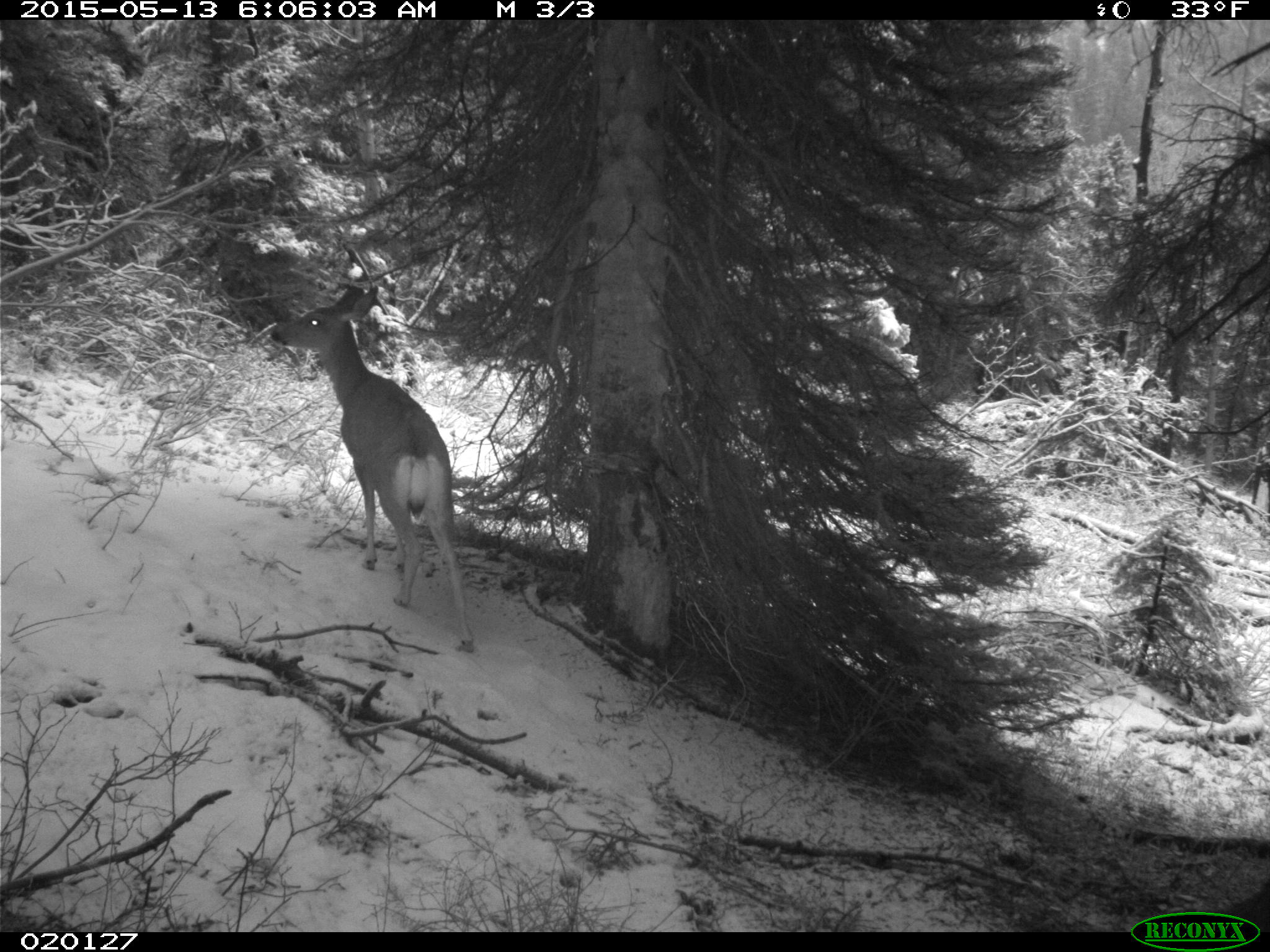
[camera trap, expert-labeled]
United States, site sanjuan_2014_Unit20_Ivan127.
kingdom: Animalia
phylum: Chordata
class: Mammalia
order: Artiodactyla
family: Cervidae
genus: Odocoileus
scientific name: Odocoileus hemionus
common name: mule deer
Odocoileus hemionus (mule deer).